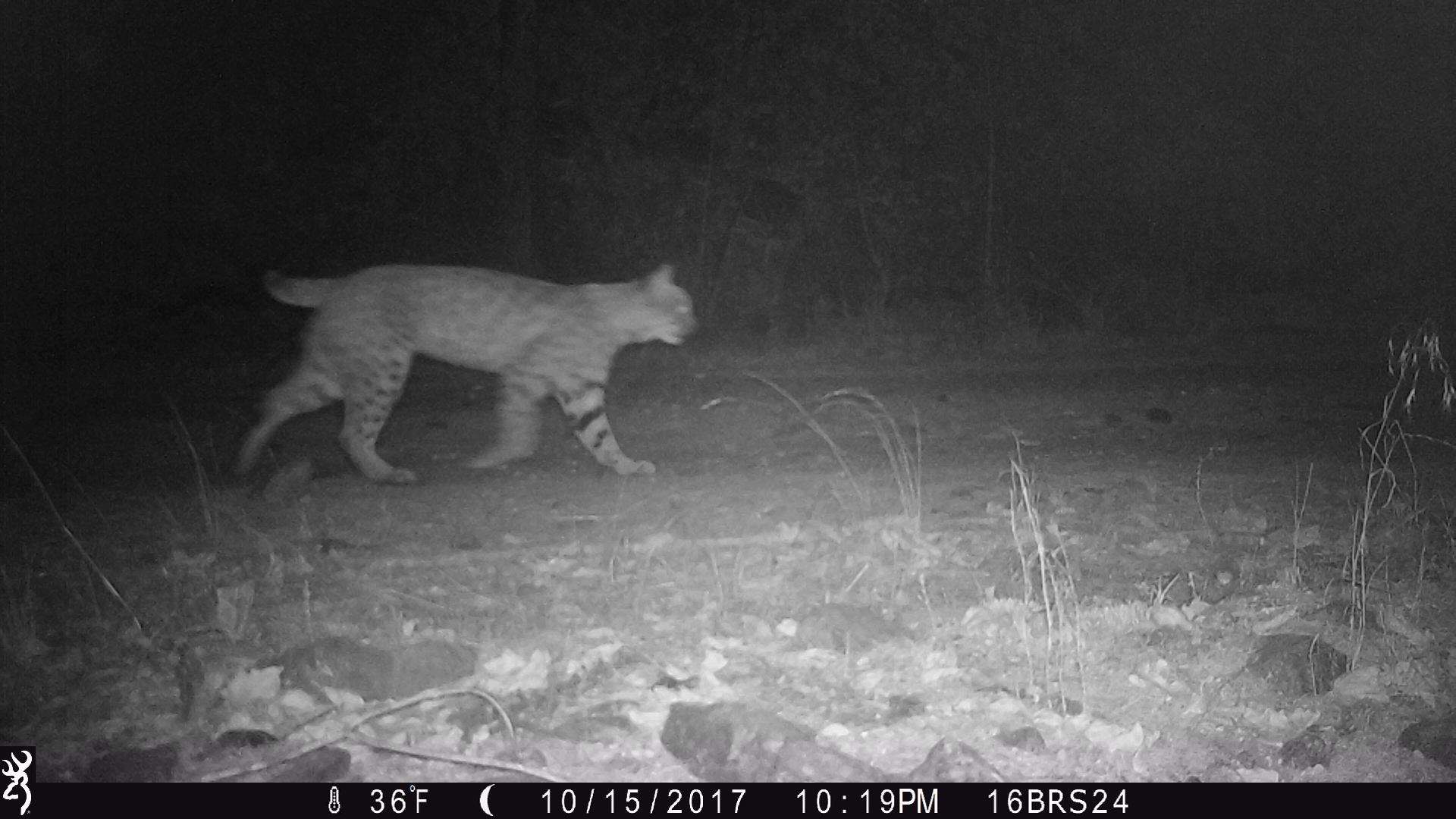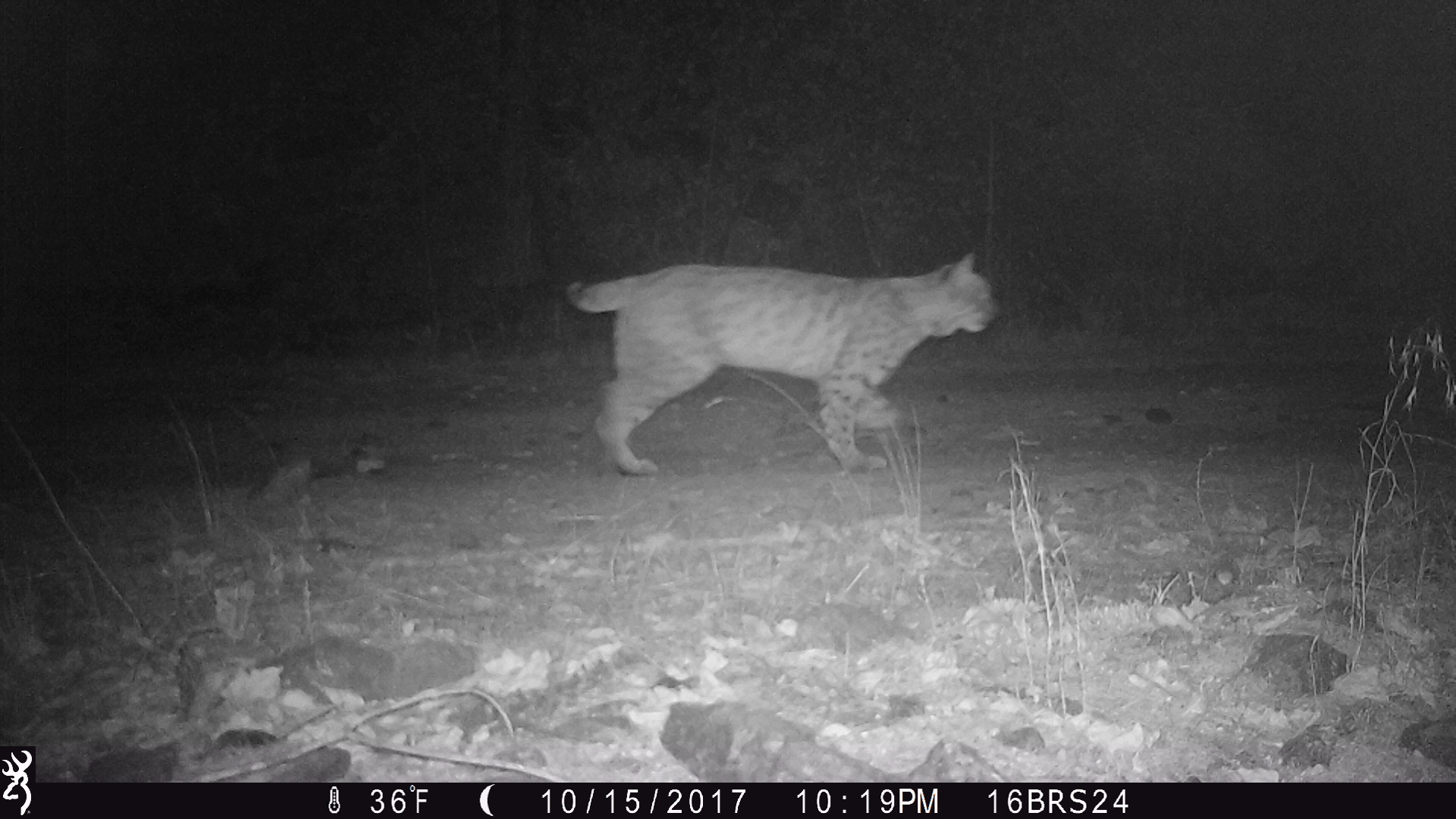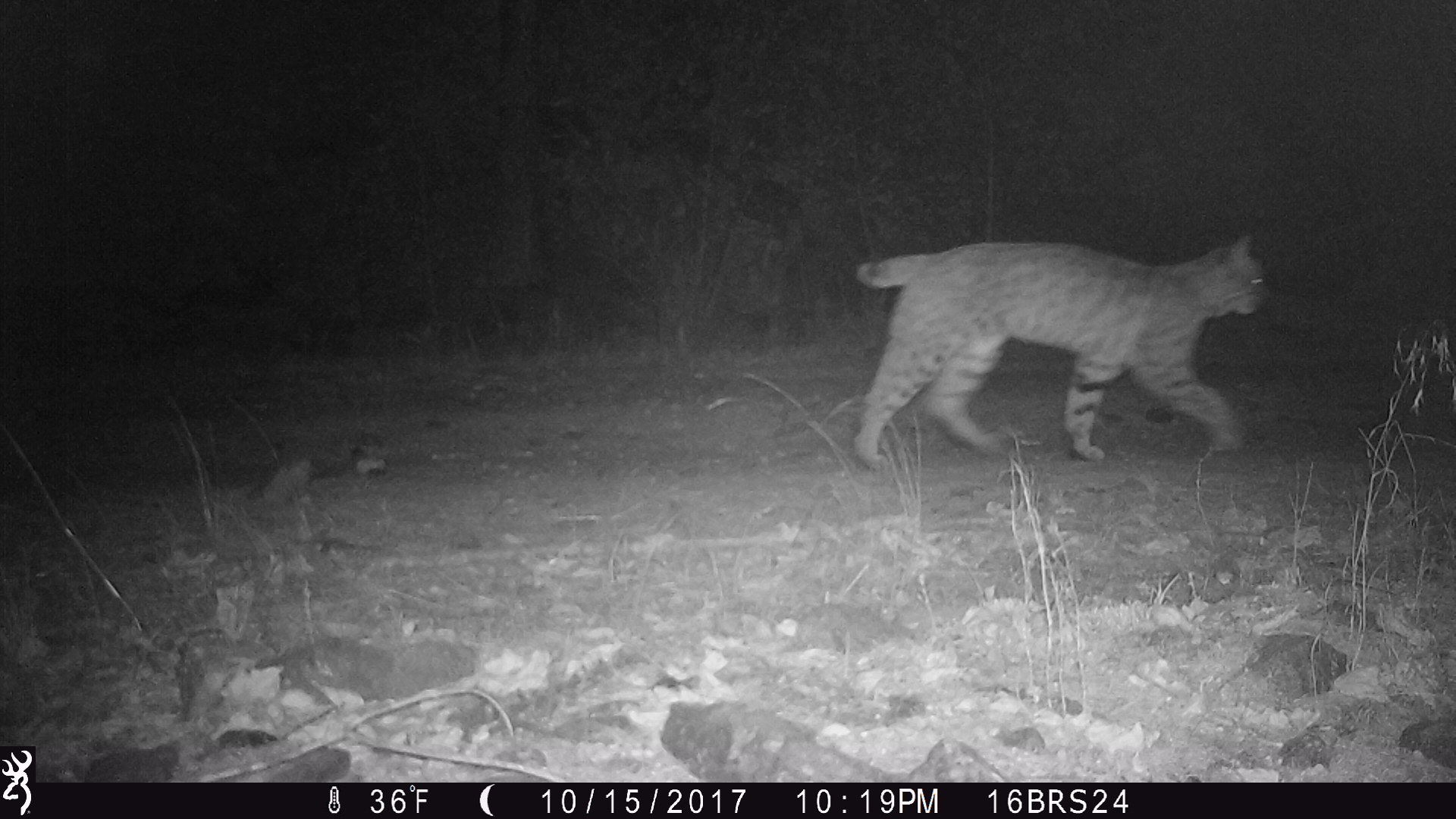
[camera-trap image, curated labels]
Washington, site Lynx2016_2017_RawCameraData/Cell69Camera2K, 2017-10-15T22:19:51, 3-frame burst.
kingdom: Animalia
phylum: Chordata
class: Mammalia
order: Carnivora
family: Felidae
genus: Lynx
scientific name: Lynx rufus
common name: bobcat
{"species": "Lynx rufus (bobcat)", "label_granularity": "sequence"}